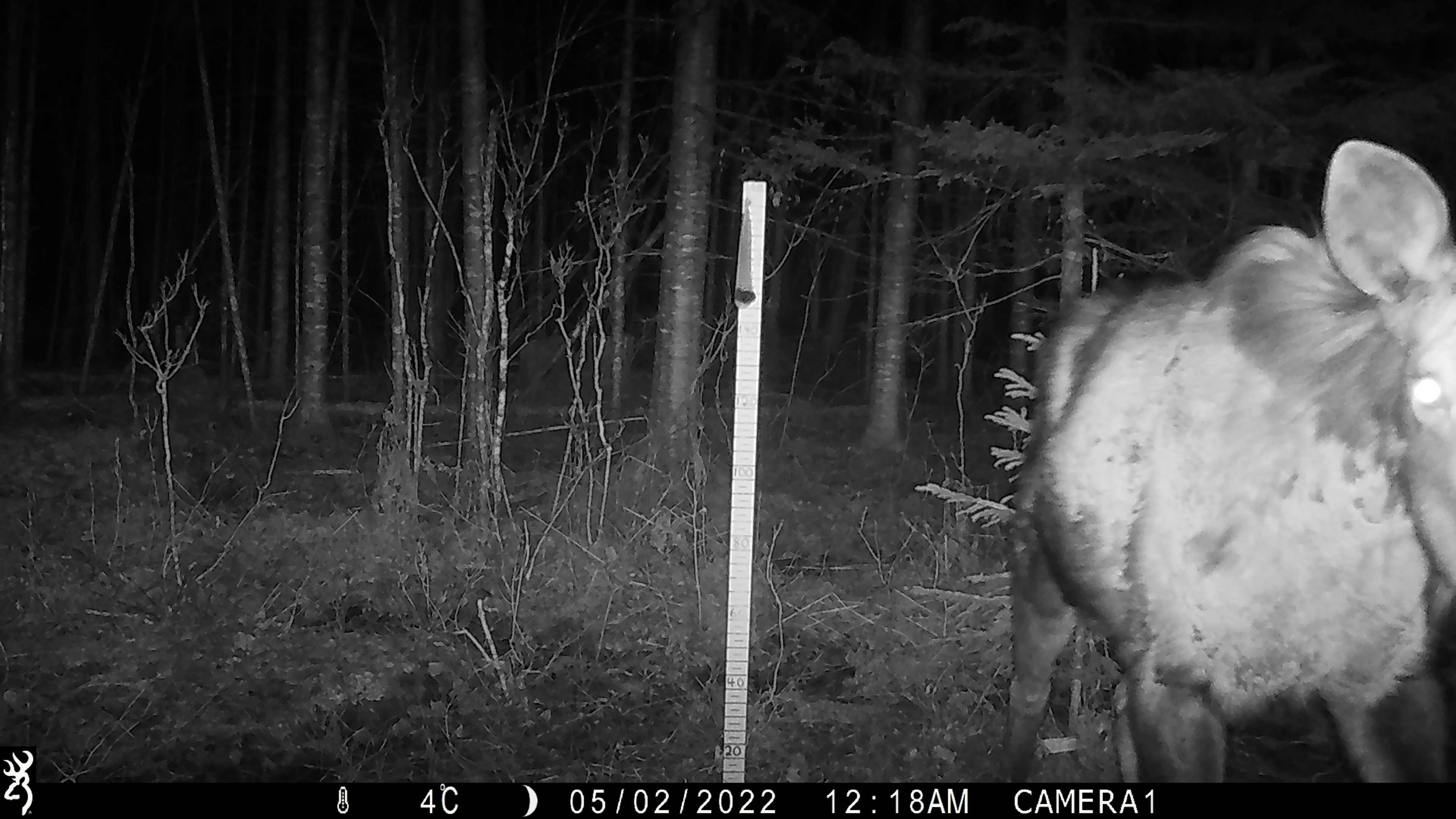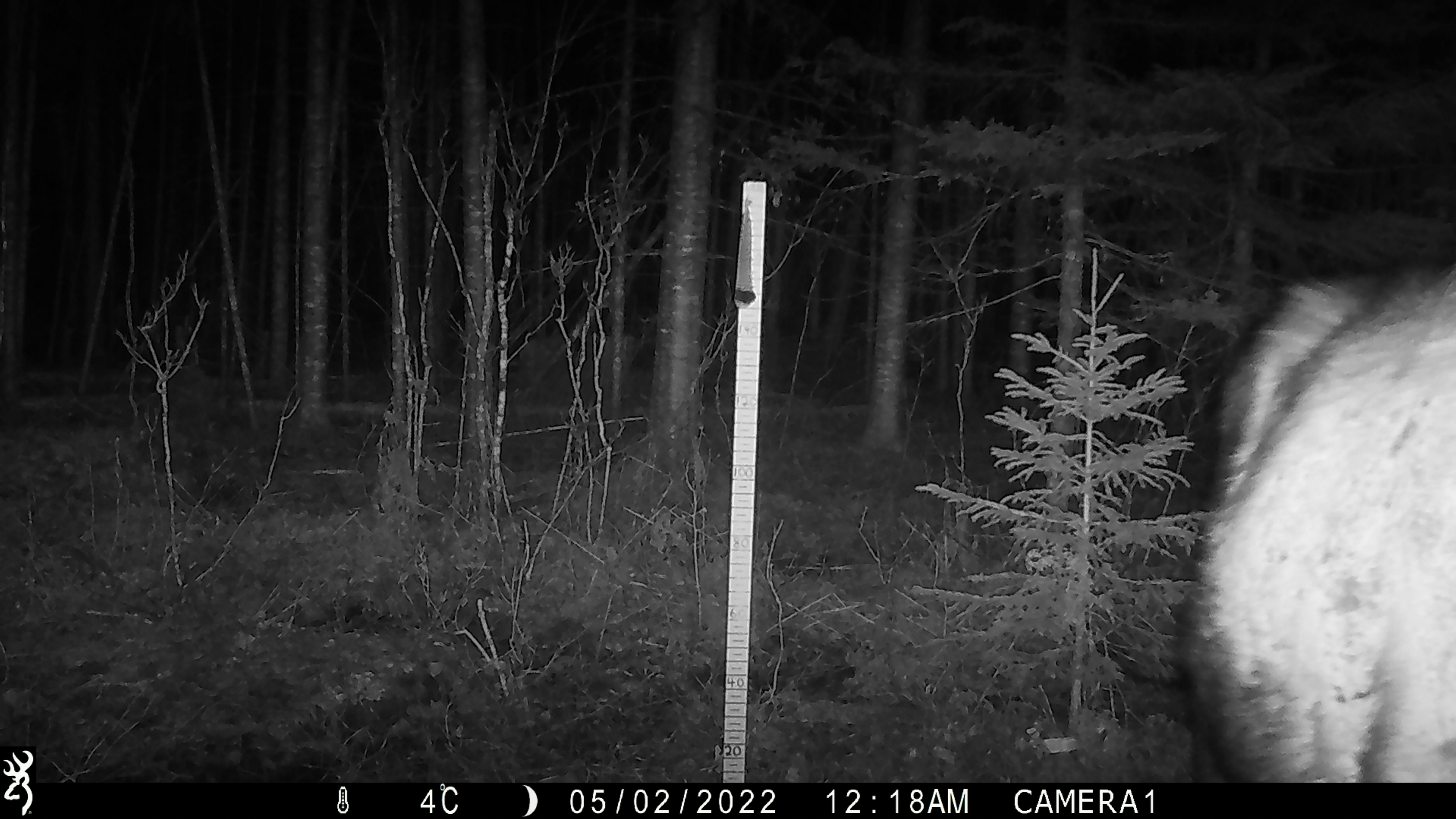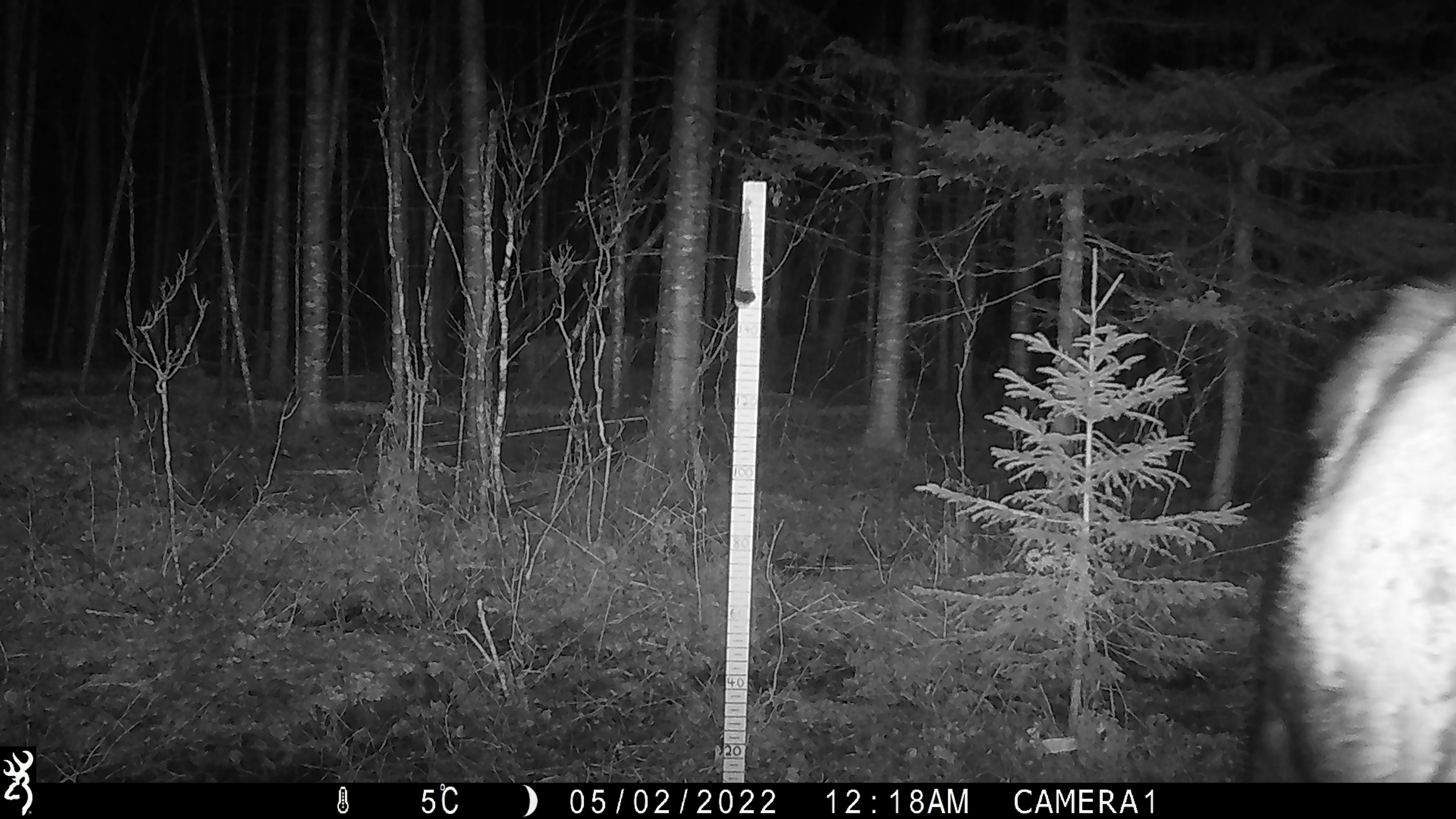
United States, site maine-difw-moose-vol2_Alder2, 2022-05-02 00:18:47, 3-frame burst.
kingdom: Animalia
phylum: Chordata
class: Mammalia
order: Artiodactyla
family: Cervidae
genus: Alces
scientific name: Alces alces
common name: moose